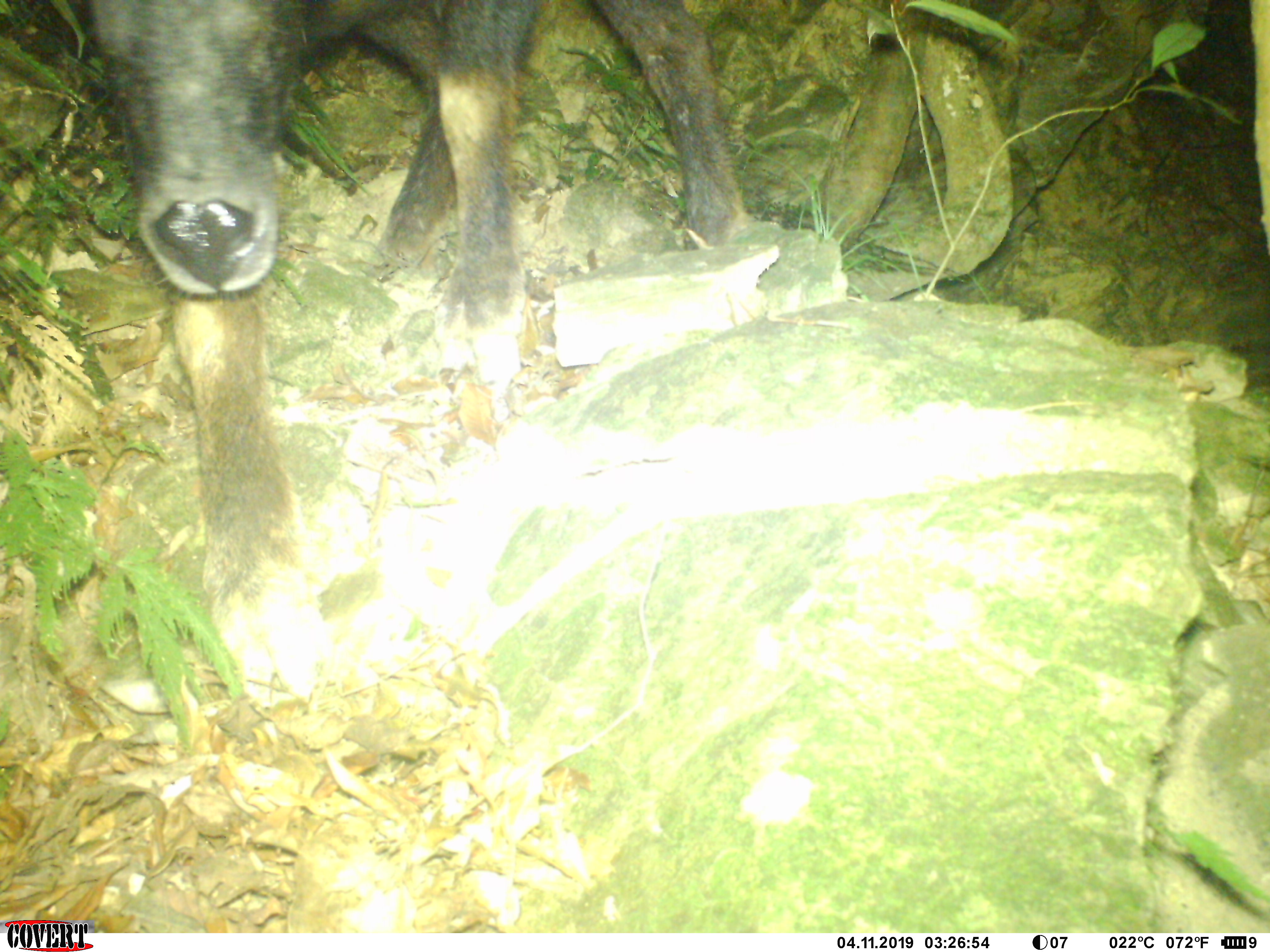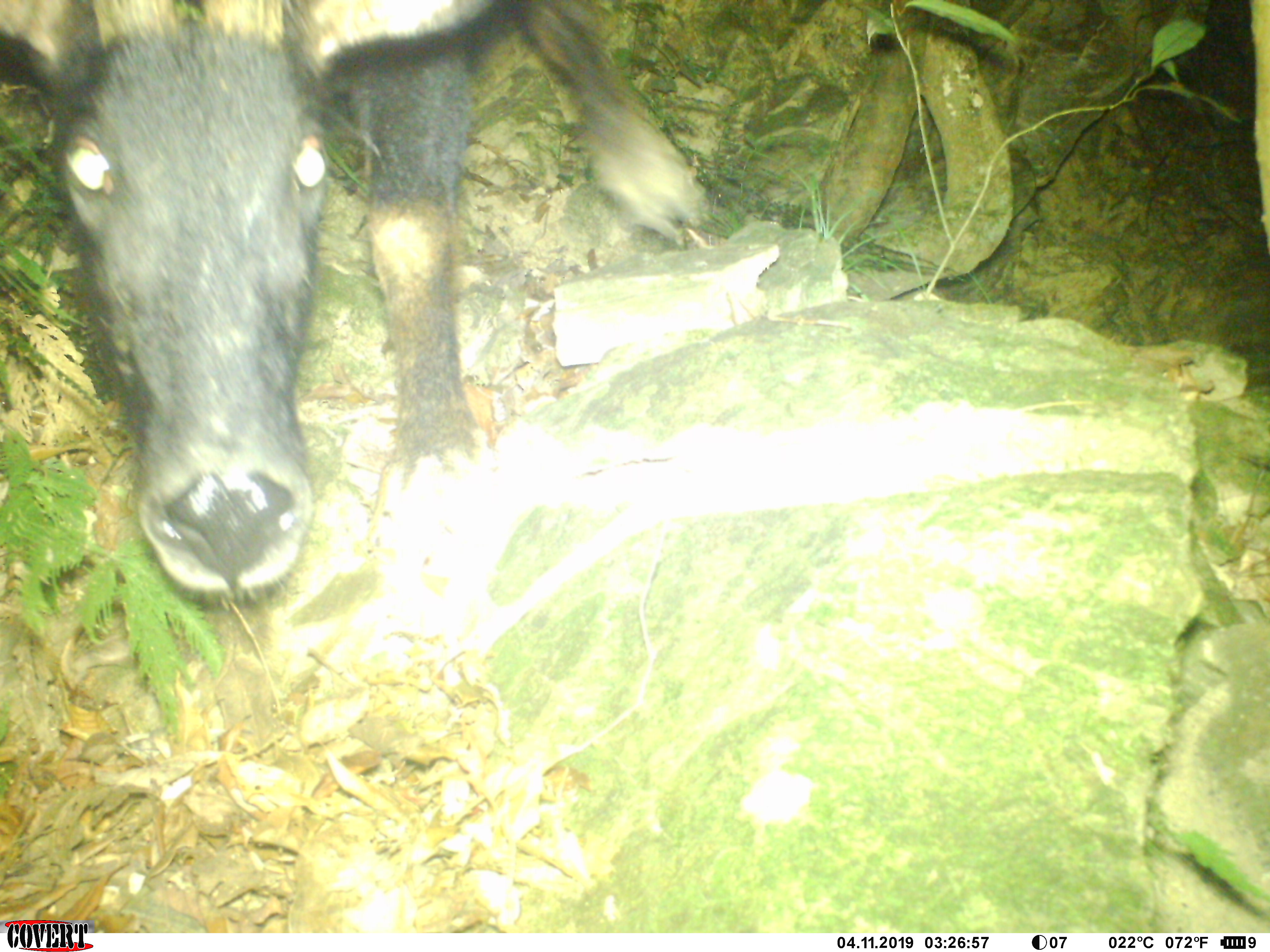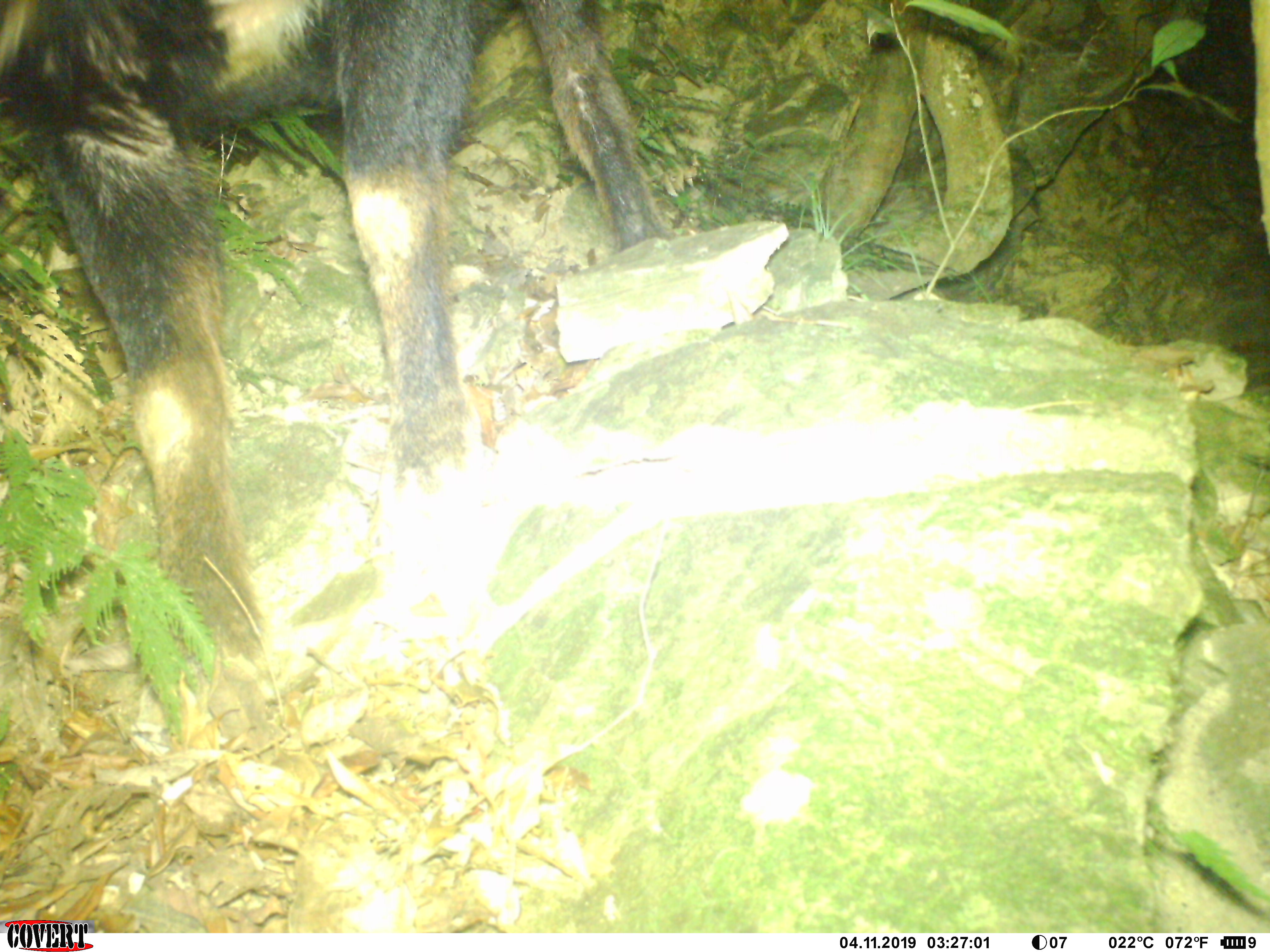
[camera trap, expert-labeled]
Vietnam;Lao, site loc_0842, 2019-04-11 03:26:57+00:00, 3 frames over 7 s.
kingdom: Animalia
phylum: Chordata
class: Mammalia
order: Artiodactyla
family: Bovidae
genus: Capricornis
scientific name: Capricornis sumatraensis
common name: chinese serow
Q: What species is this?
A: Chinese serow (Capricornis sumatraensis).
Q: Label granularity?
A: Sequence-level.